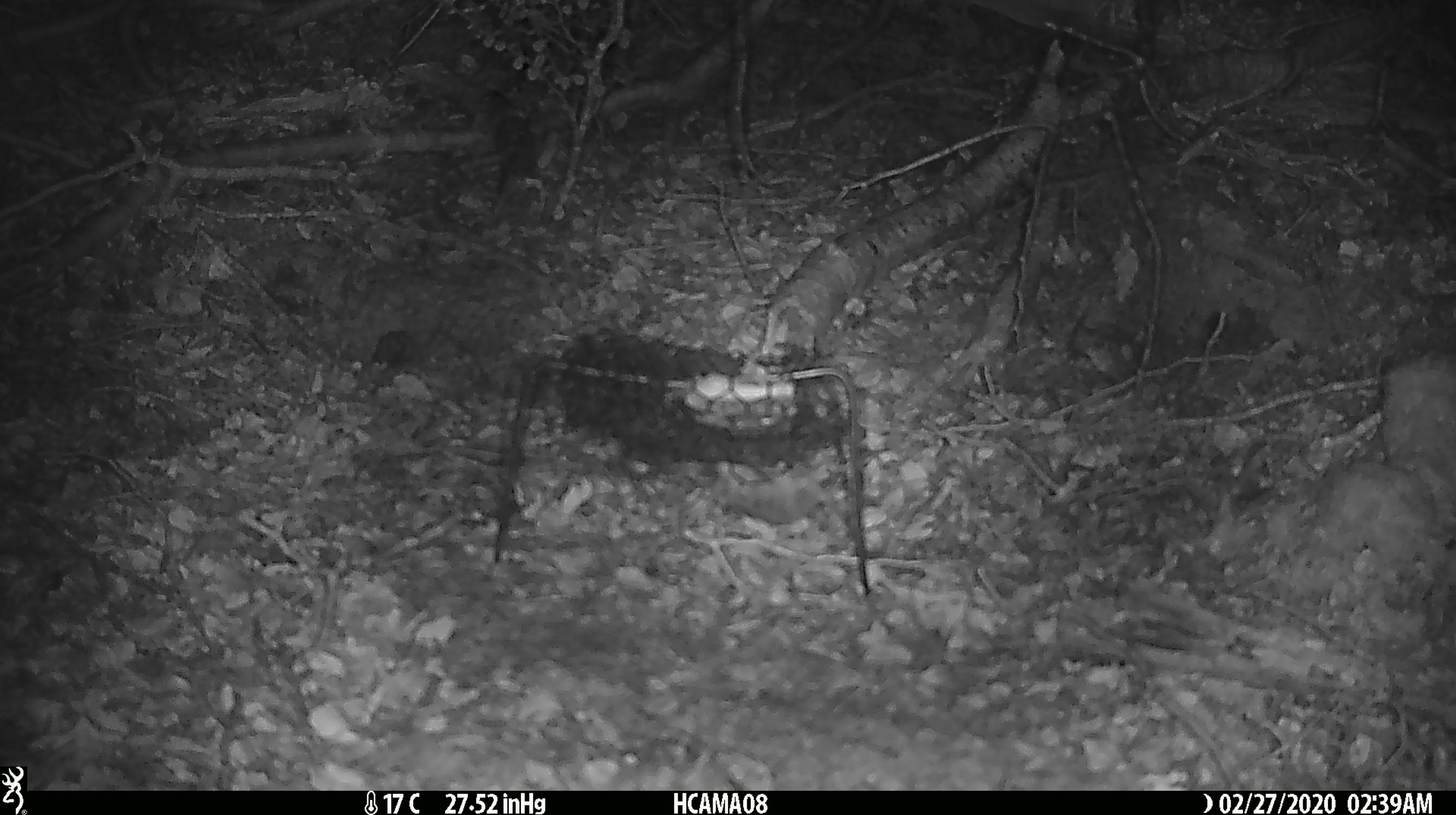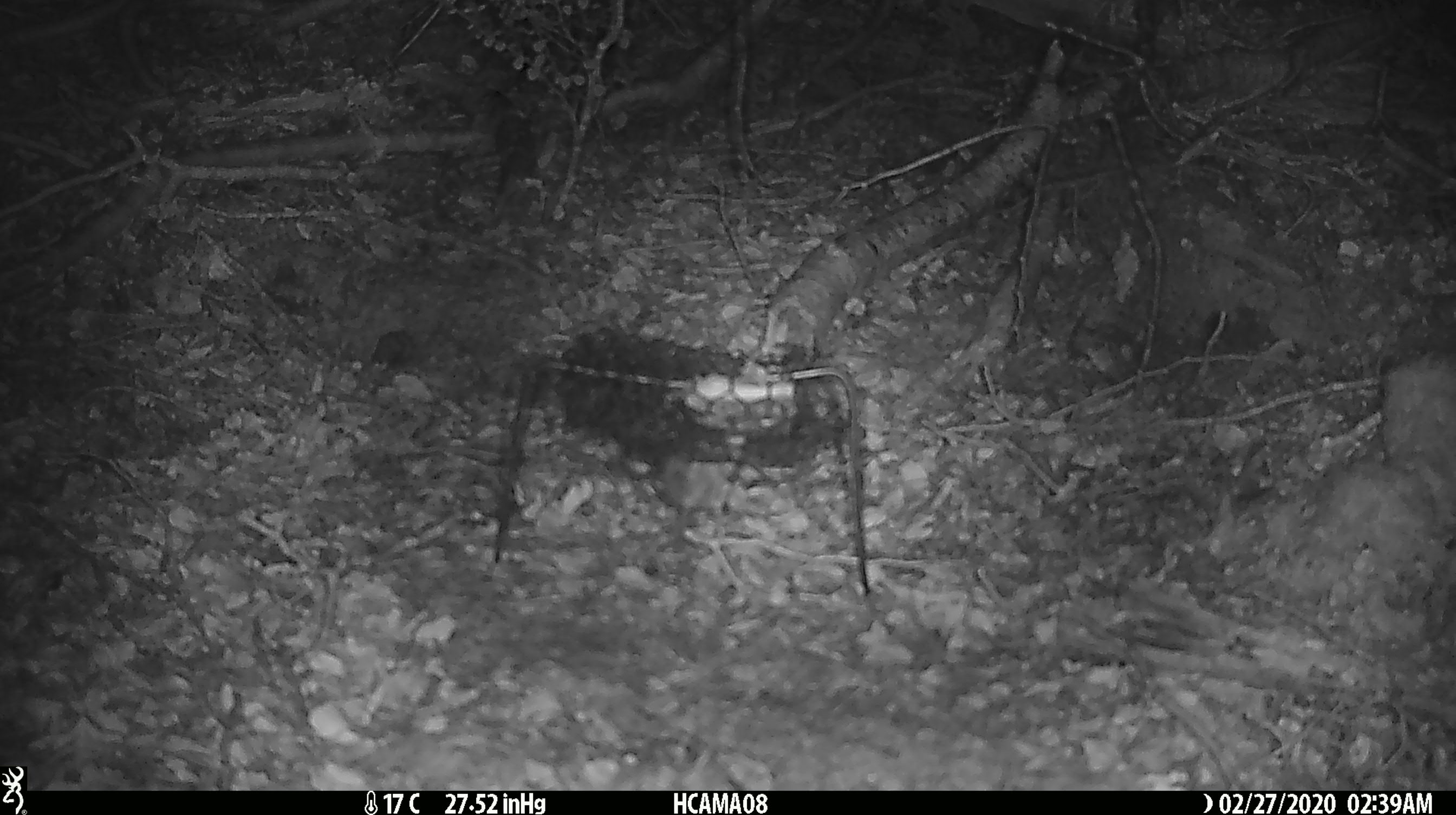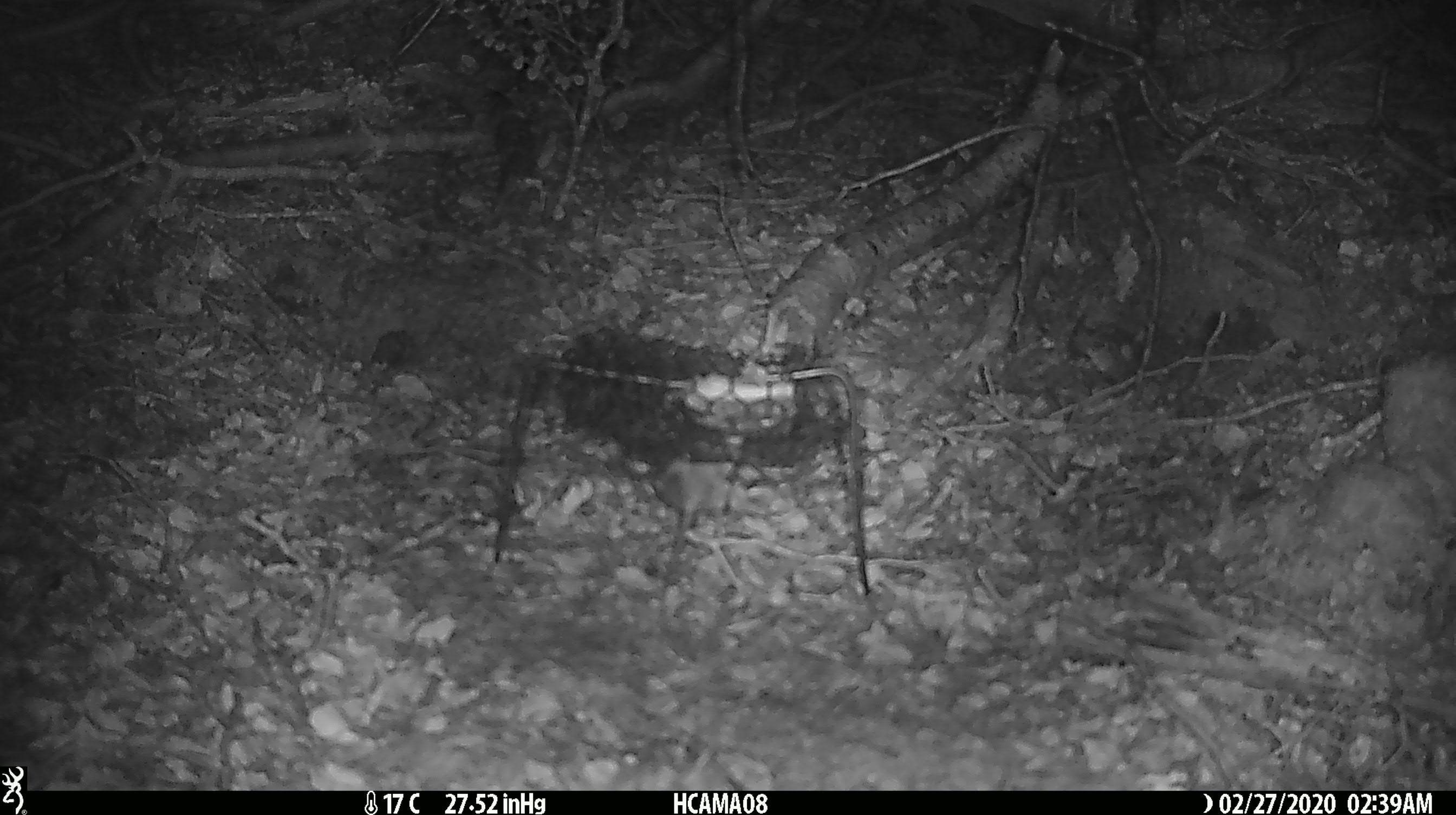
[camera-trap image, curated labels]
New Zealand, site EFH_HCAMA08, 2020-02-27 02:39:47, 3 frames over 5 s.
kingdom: Animalia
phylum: Chordata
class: Mammalia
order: Rodentia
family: Muridae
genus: Mus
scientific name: Mus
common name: mouse